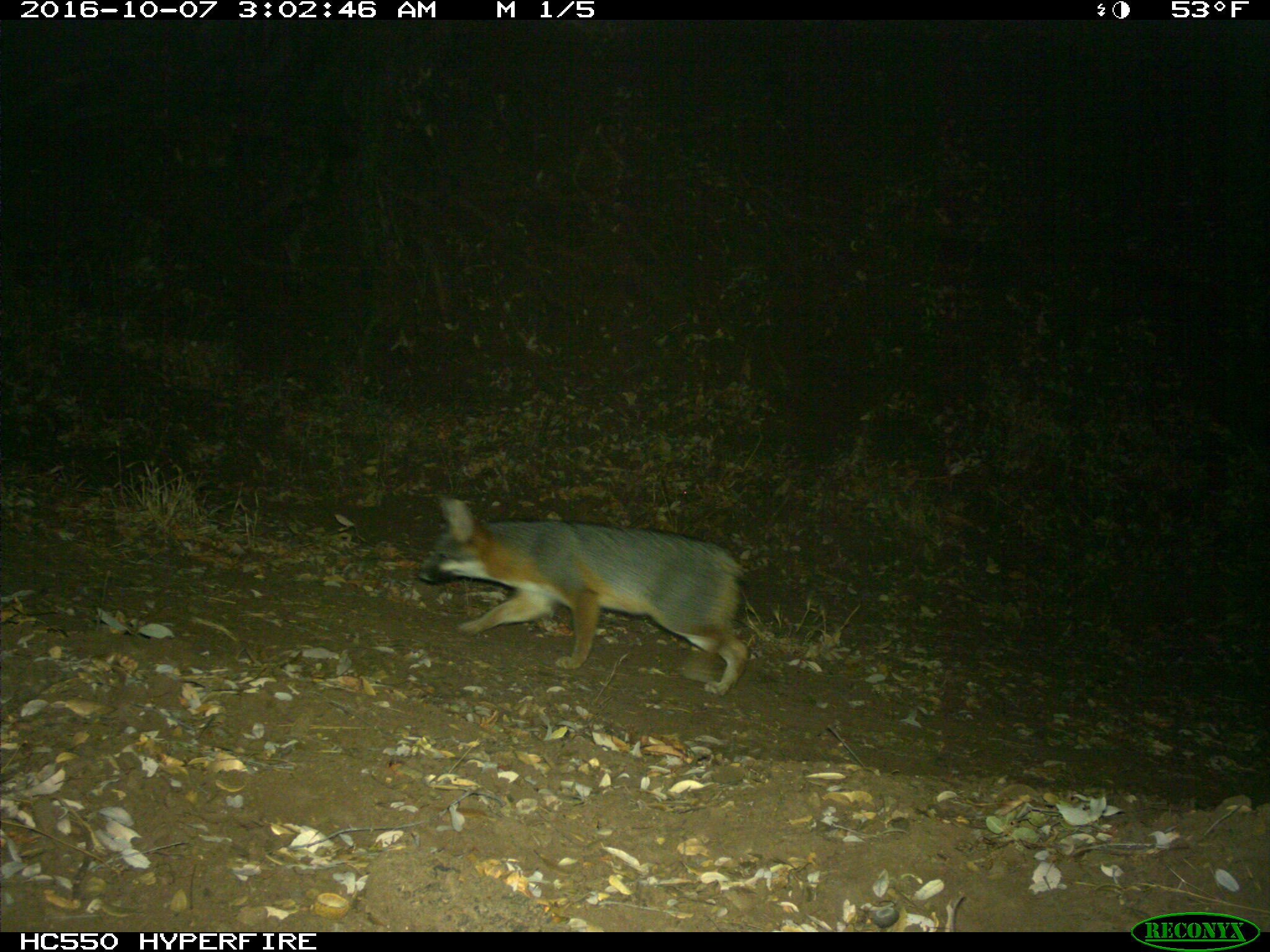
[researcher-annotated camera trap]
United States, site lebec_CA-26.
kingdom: Animalia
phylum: Chordata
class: Mammalia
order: Carnivora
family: Canidae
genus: Urocyon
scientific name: Urocyon cinereoargenteus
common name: gray fox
Urocyon cinereoargenteus (gray fox).